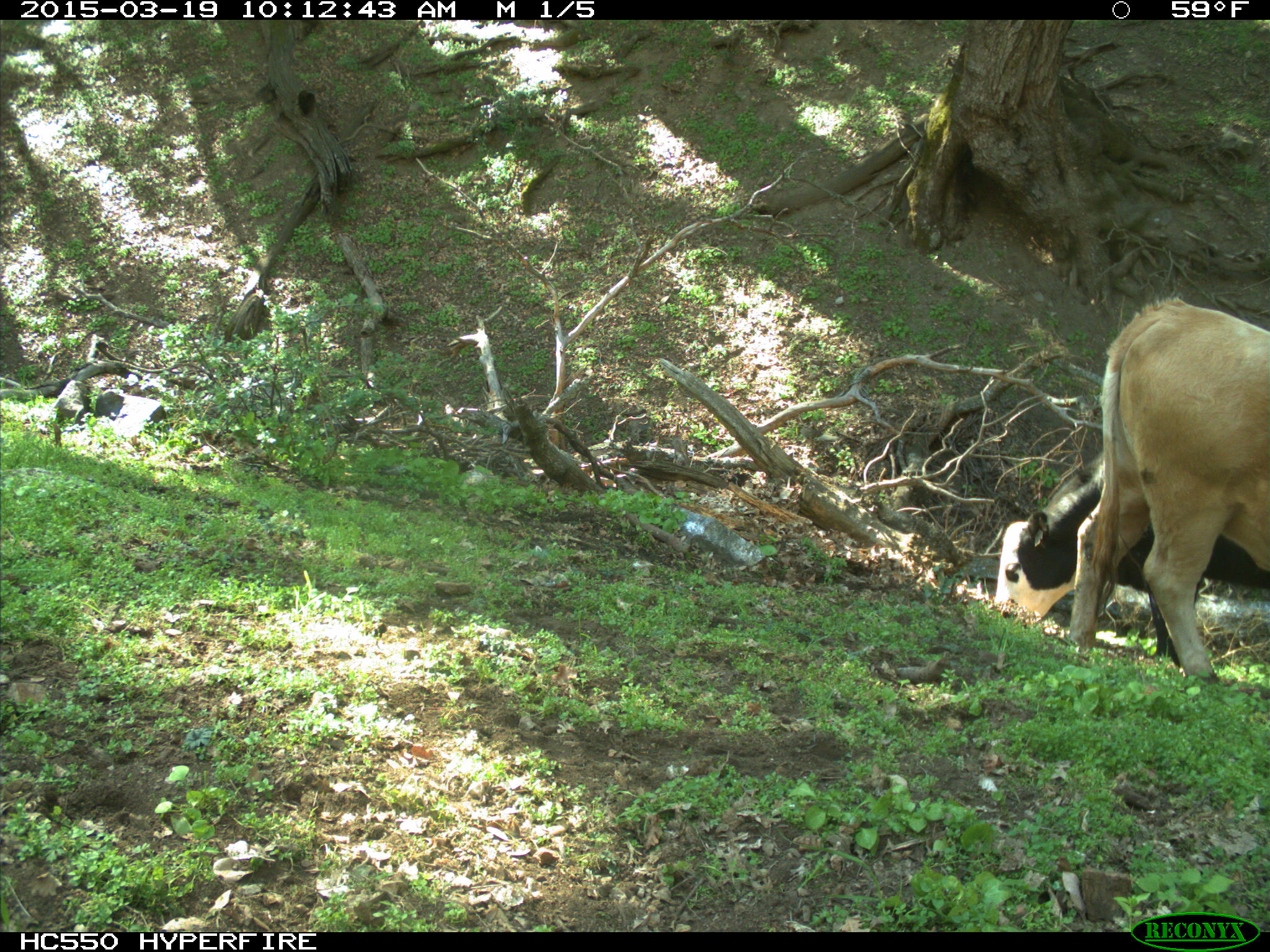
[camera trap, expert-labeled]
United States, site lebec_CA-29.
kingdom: Animalia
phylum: Chordata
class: Mammalia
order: Artiodactyla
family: Bovidae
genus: Bos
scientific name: Bos taurus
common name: domestic cow